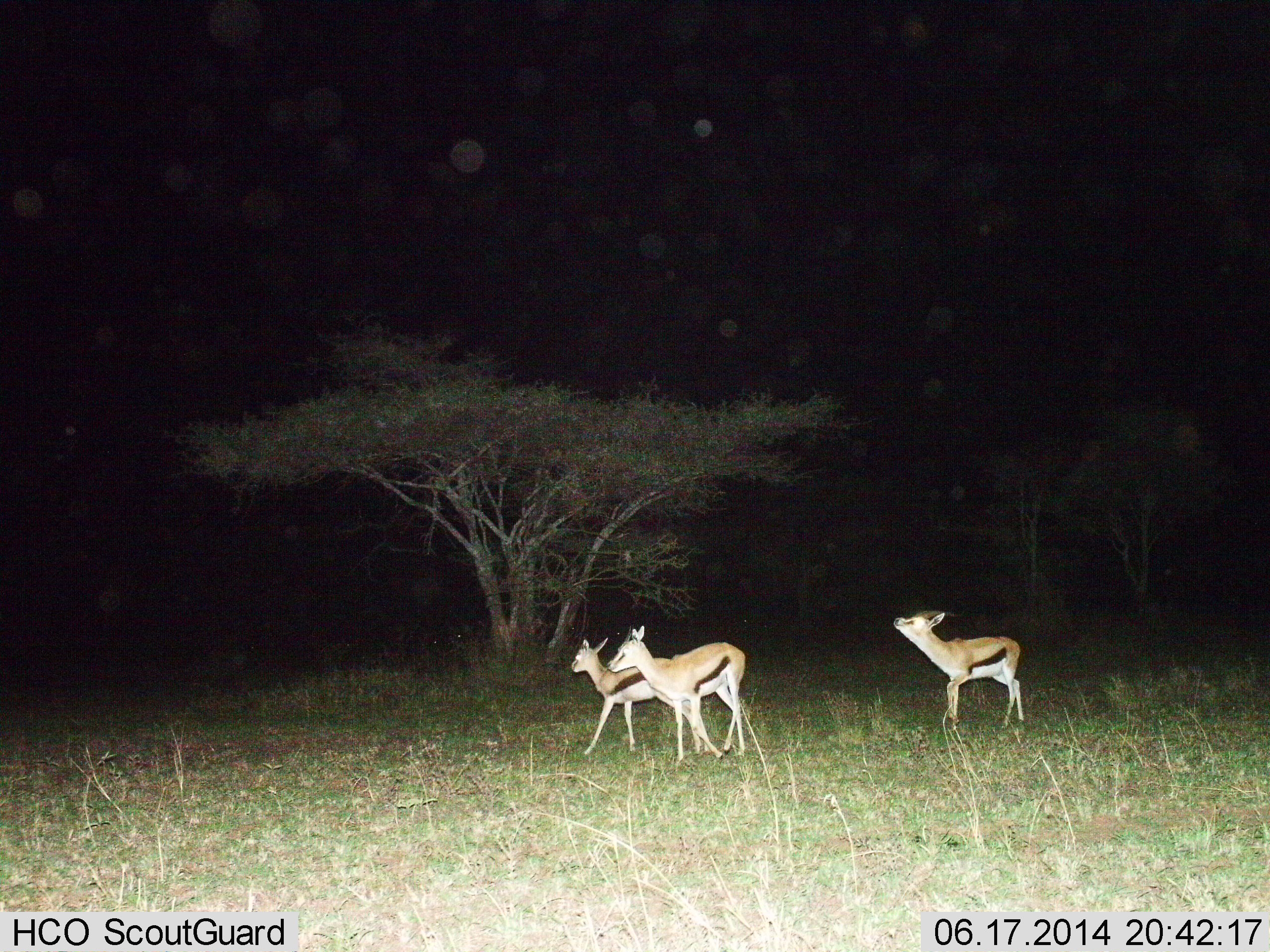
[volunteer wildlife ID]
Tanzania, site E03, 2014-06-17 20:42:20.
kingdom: Animalia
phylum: Chordata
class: Mammalia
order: Artiodactyla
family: Bovidae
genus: Eudorcas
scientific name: Eudorcas thomsonii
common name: thomson's gazelle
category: gazellethomsons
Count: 3.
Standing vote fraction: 60%.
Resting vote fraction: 0%.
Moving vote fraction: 50%.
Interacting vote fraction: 0%.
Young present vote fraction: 20%.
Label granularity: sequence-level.